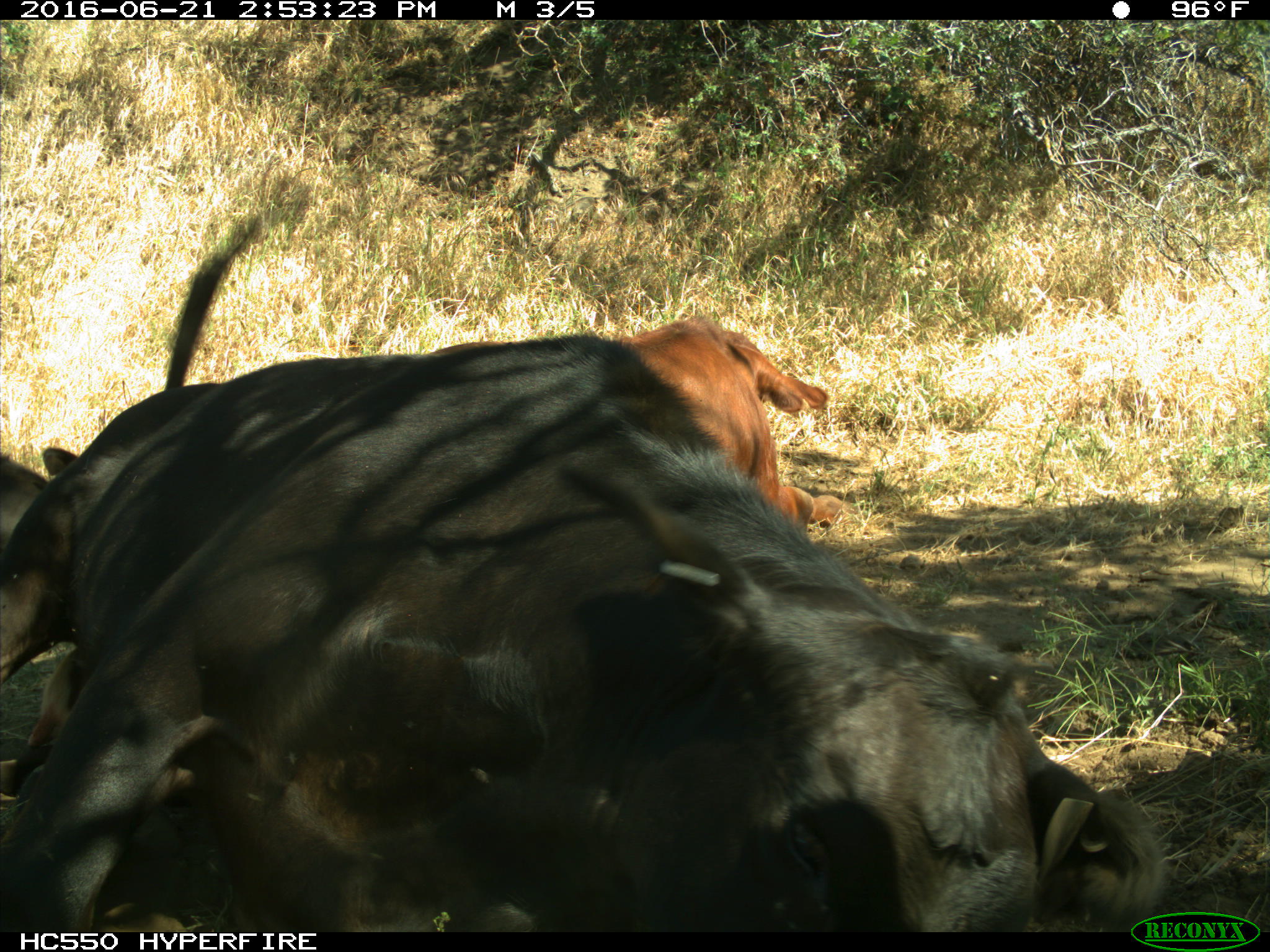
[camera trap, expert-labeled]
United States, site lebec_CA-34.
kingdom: Animalia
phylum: Chordata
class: Mammalia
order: Artiodactyla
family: Bovidae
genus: Bos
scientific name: Bos taurus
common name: domestic cow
Bos taurus (domestic cow).